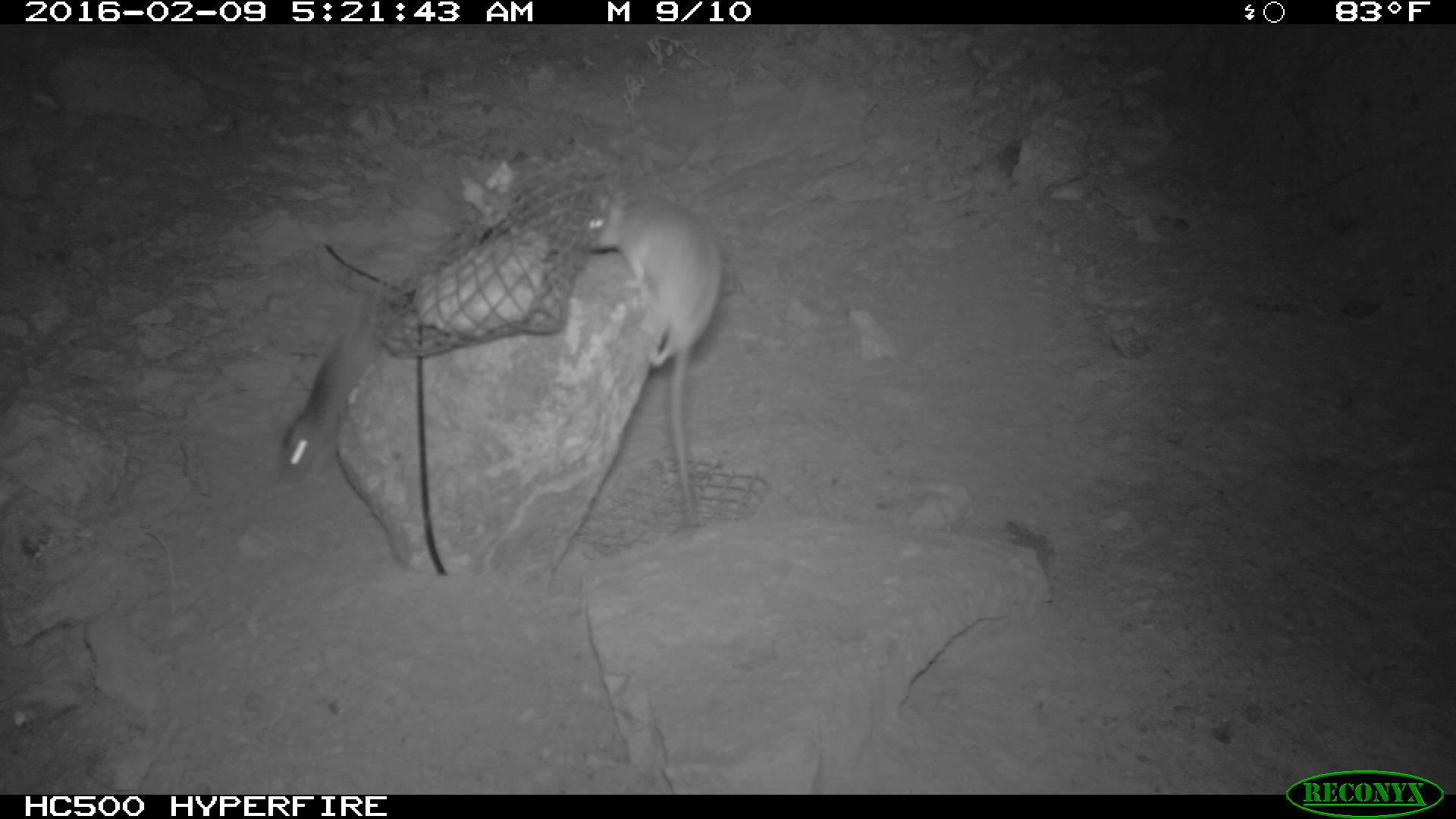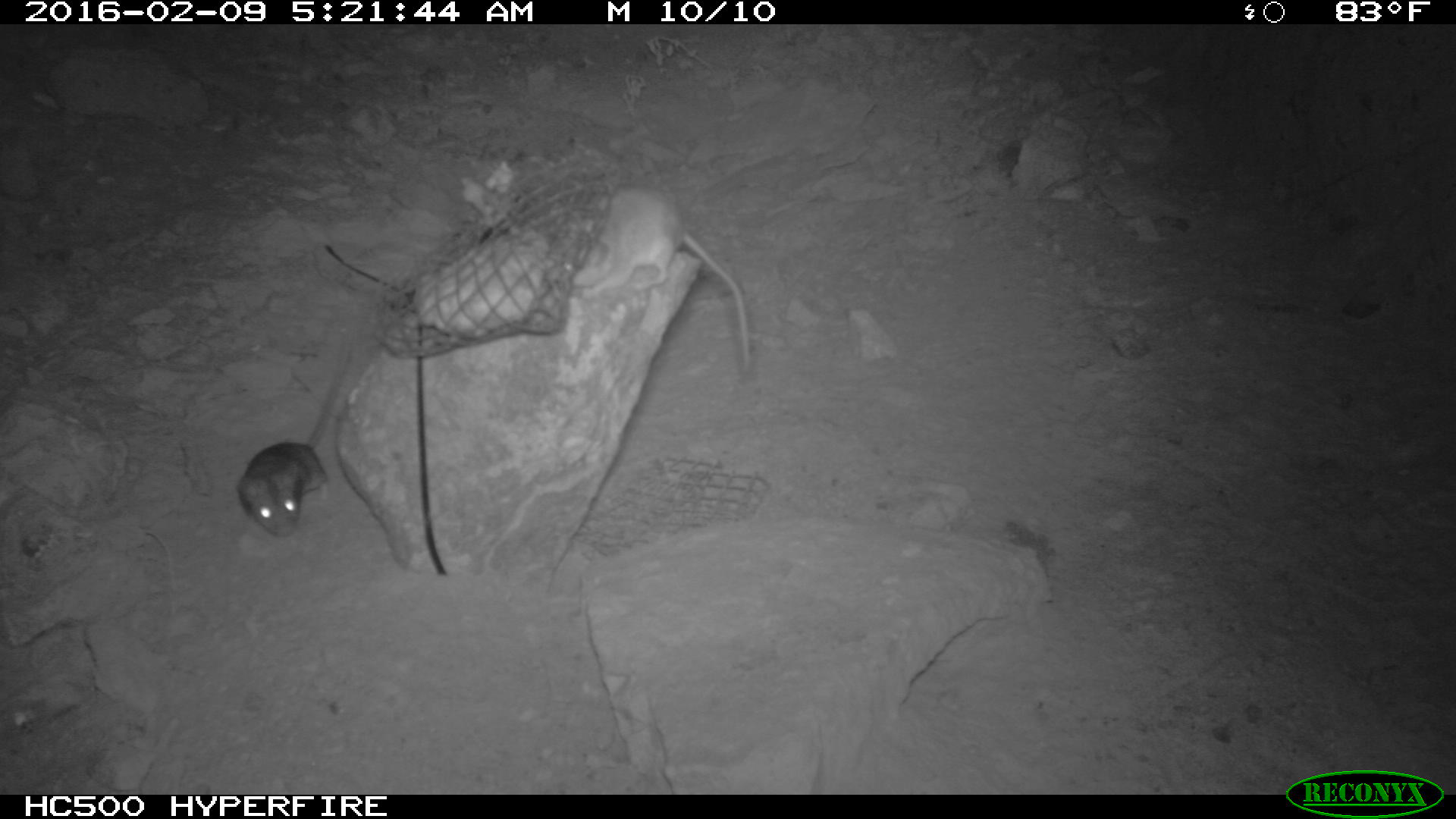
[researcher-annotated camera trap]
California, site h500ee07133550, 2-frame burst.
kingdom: Animalia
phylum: Chordata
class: Mammalia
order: Rodentia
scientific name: Rodentia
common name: rodent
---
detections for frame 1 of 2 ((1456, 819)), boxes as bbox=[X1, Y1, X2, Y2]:
rodent: bbox=[571, 184, 723, 532]; bbox=[268, 278, 387, 477]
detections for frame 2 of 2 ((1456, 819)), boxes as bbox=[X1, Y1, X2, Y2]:
rodent: bbox=[572, 180, 753, 381]; bbox=[238, 356, 350, 538]